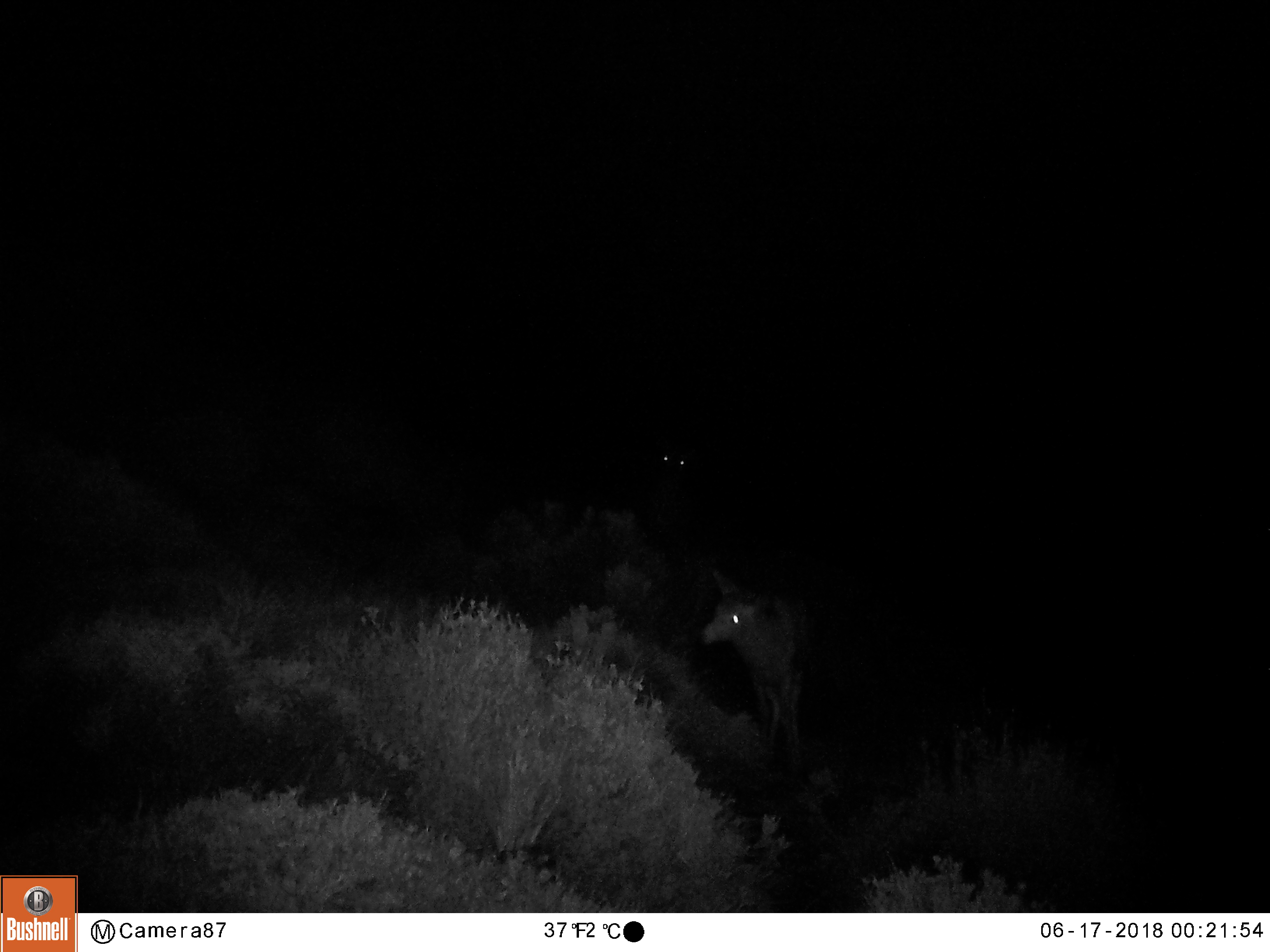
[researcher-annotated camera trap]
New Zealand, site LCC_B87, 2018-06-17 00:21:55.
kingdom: Animalia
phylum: Chordata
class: Mammalia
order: Artiodactyla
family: Cervidae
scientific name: Cervidae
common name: deer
Deer (Cervidae).